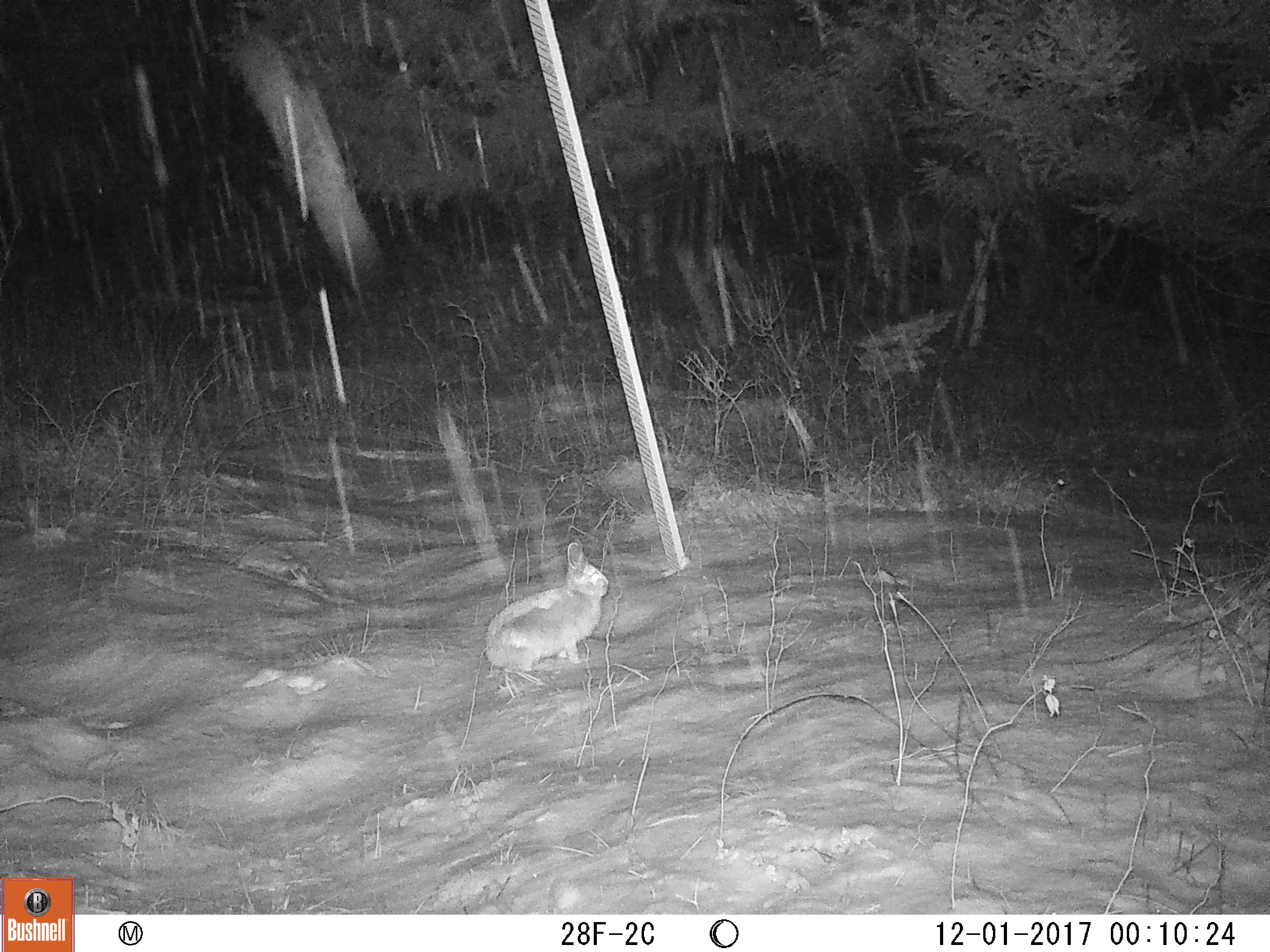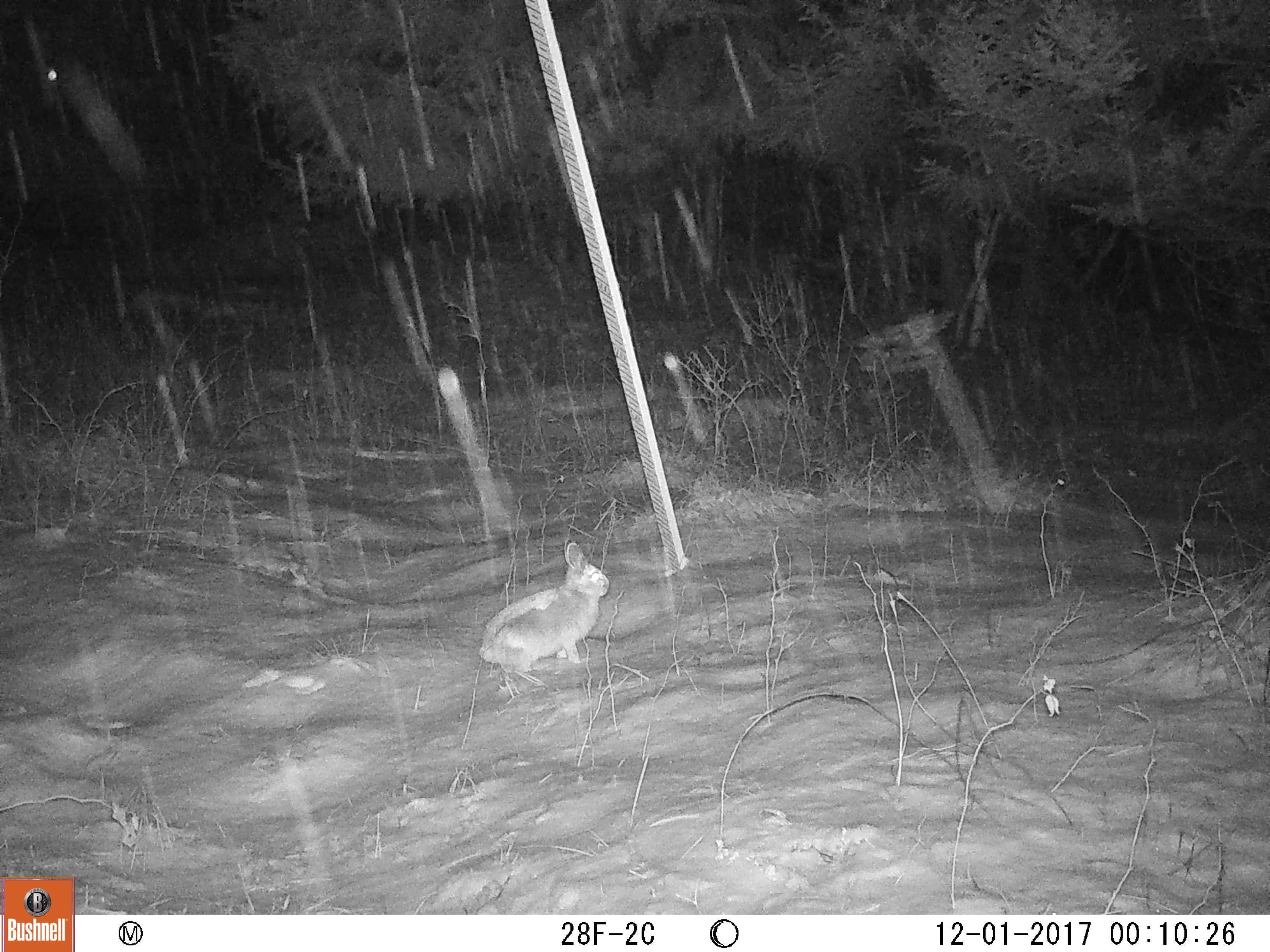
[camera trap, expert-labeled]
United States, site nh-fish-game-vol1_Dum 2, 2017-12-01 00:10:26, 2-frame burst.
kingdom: Animalia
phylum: Chordata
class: Mammalia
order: Lagomorpha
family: Leporidae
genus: Lepus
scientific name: Lepus americanus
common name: snowshoe hare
Snowshoe hare (Lepus americanus).